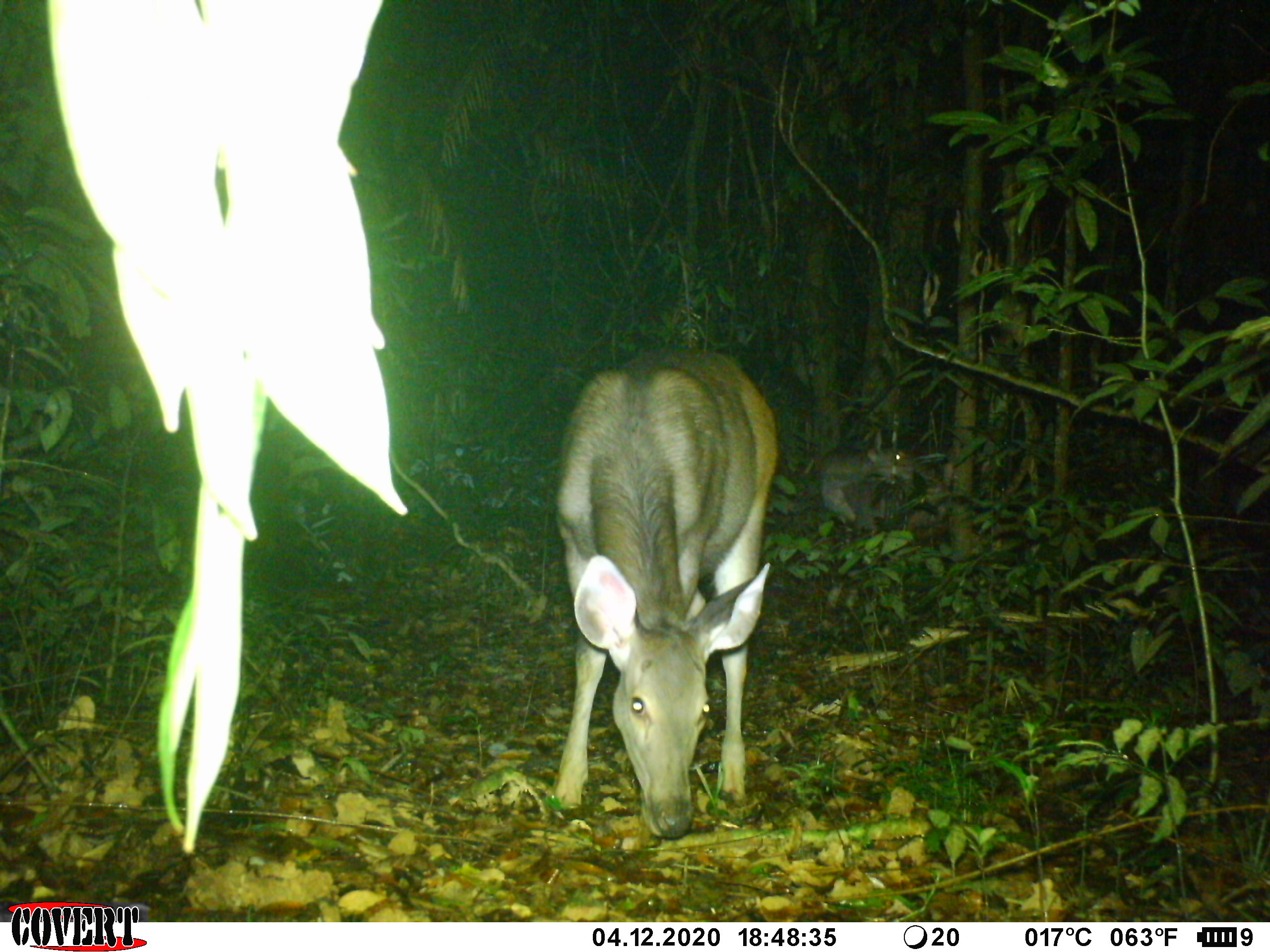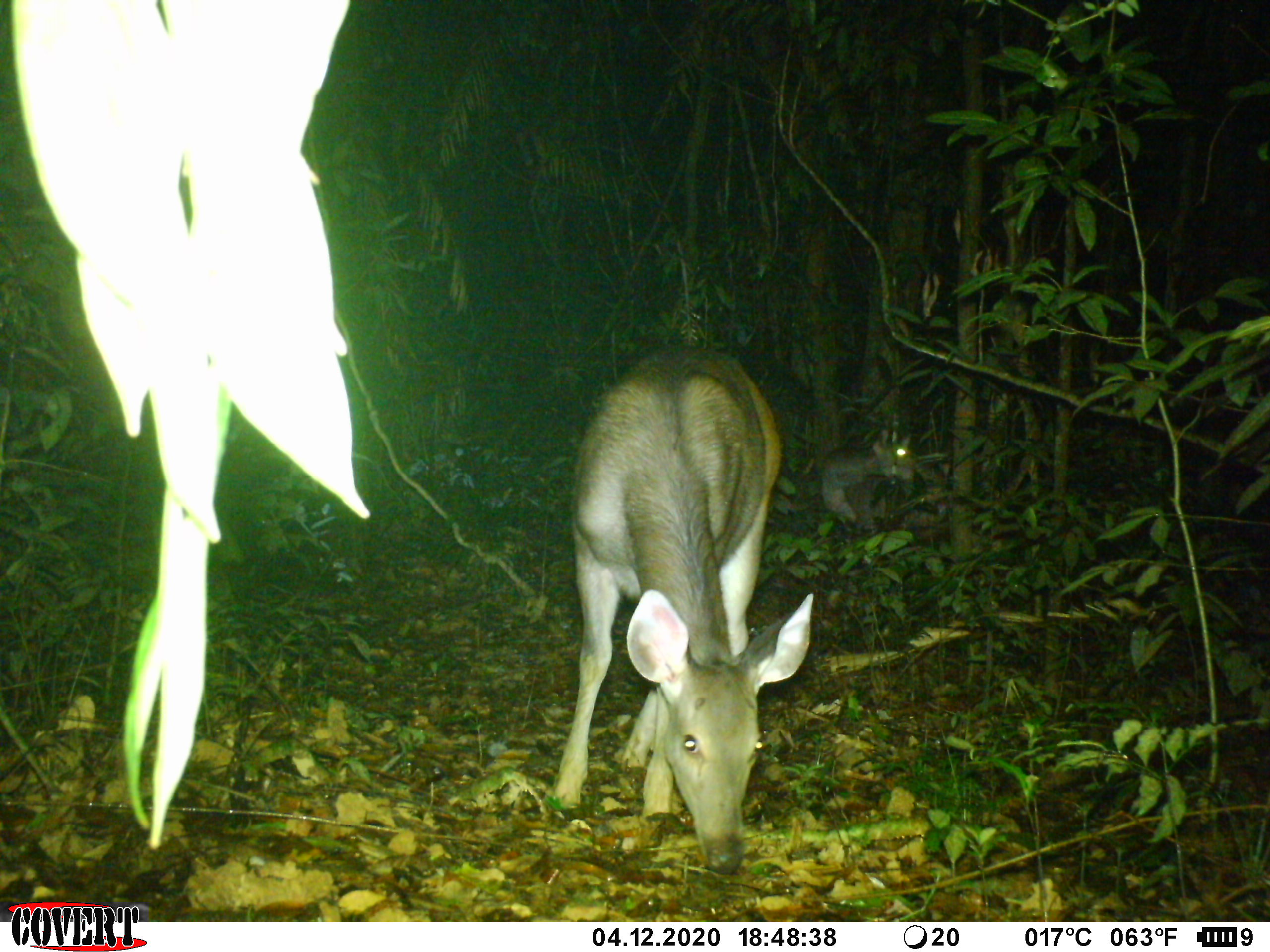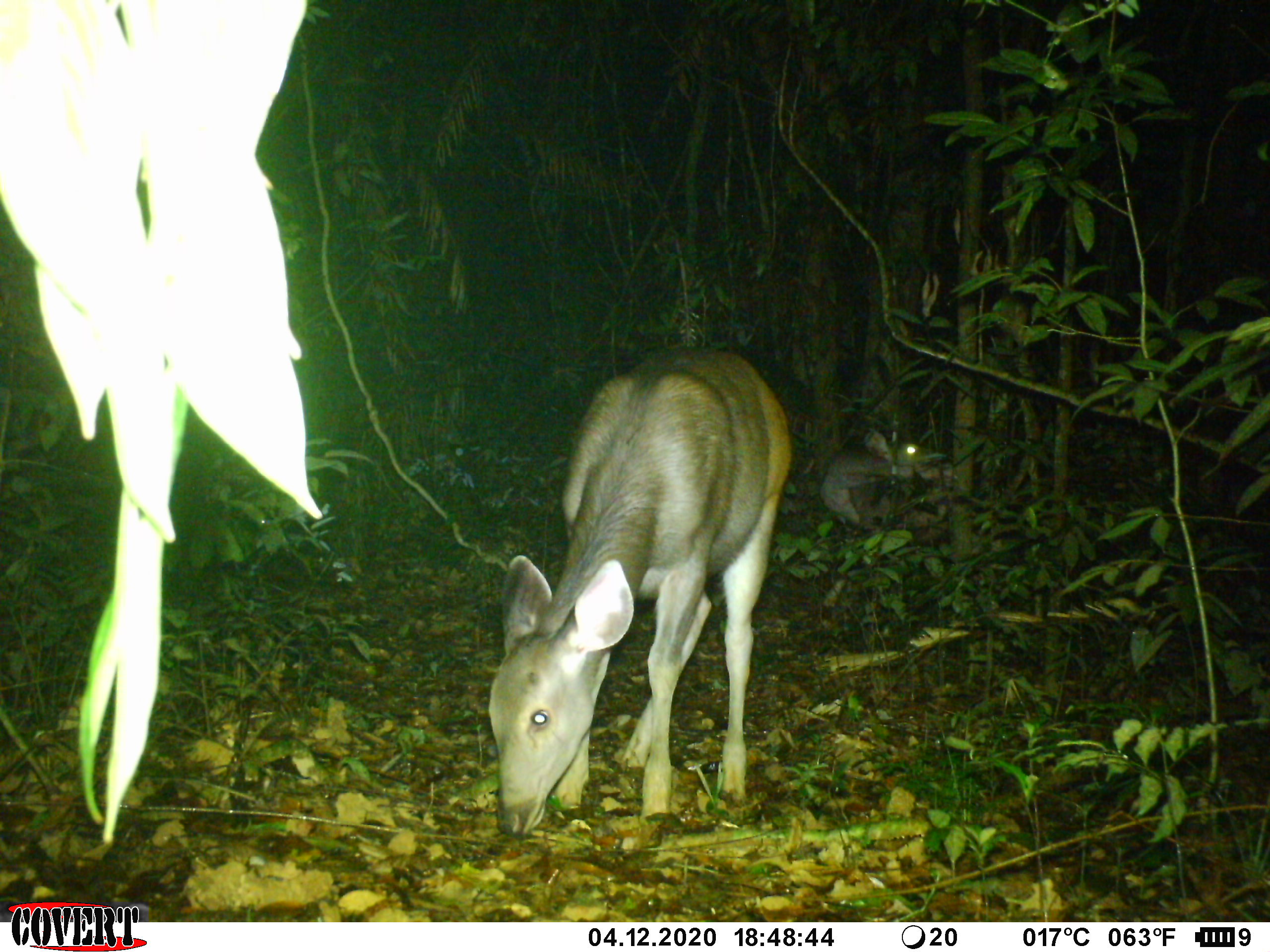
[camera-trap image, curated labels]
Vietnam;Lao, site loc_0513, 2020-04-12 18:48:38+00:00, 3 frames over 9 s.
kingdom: Animalia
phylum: Chordata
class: Mammalia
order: Artiodactyla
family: Cervidae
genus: Rusa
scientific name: Rusa unicolor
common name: sambar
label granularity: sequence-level